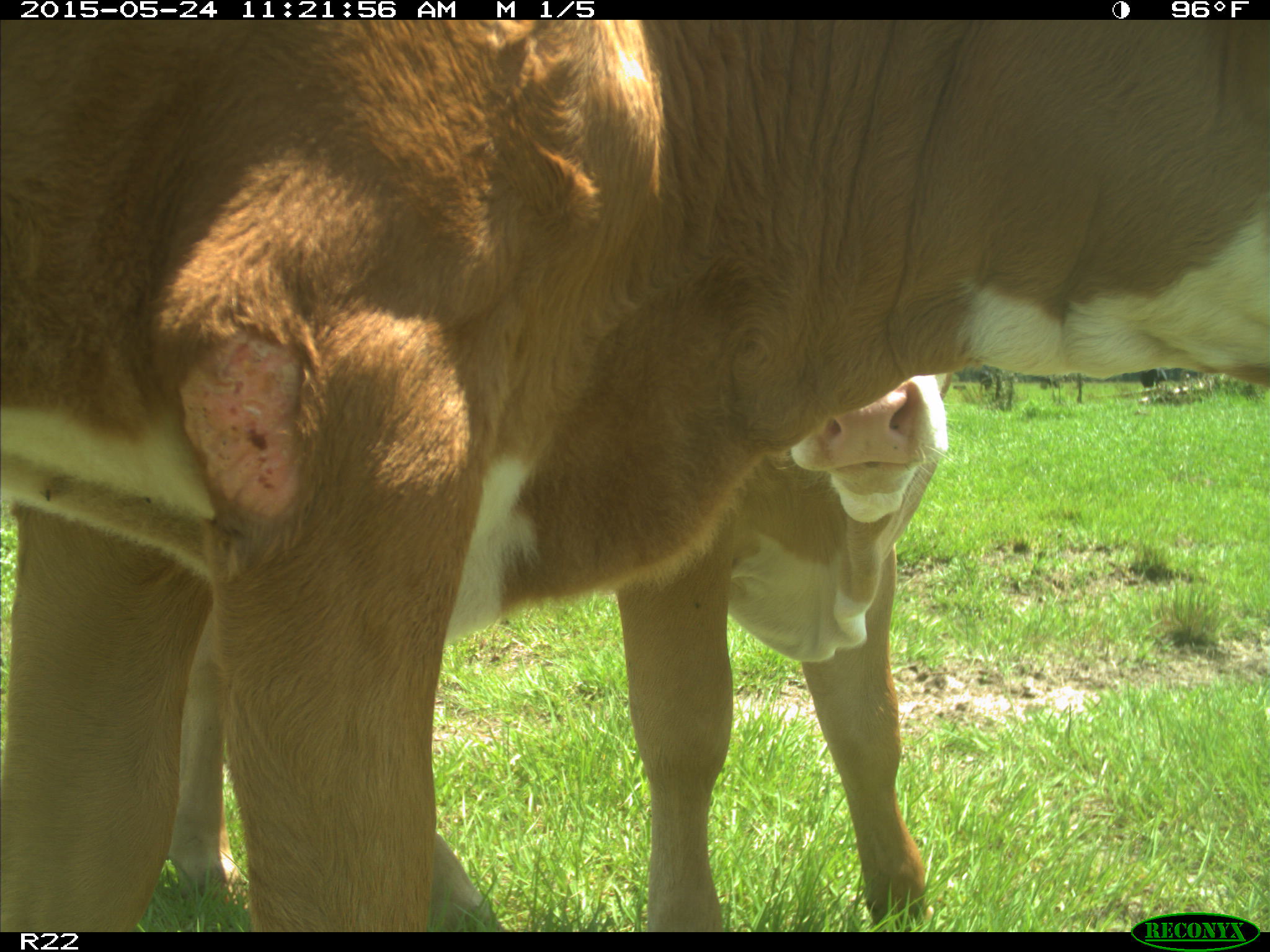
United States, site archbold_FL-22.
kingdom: Animalia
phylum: Chordata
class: Mammalia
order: Artiodactyla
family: Bovidae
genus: Bos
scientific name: Bos taurus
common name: domestic cow